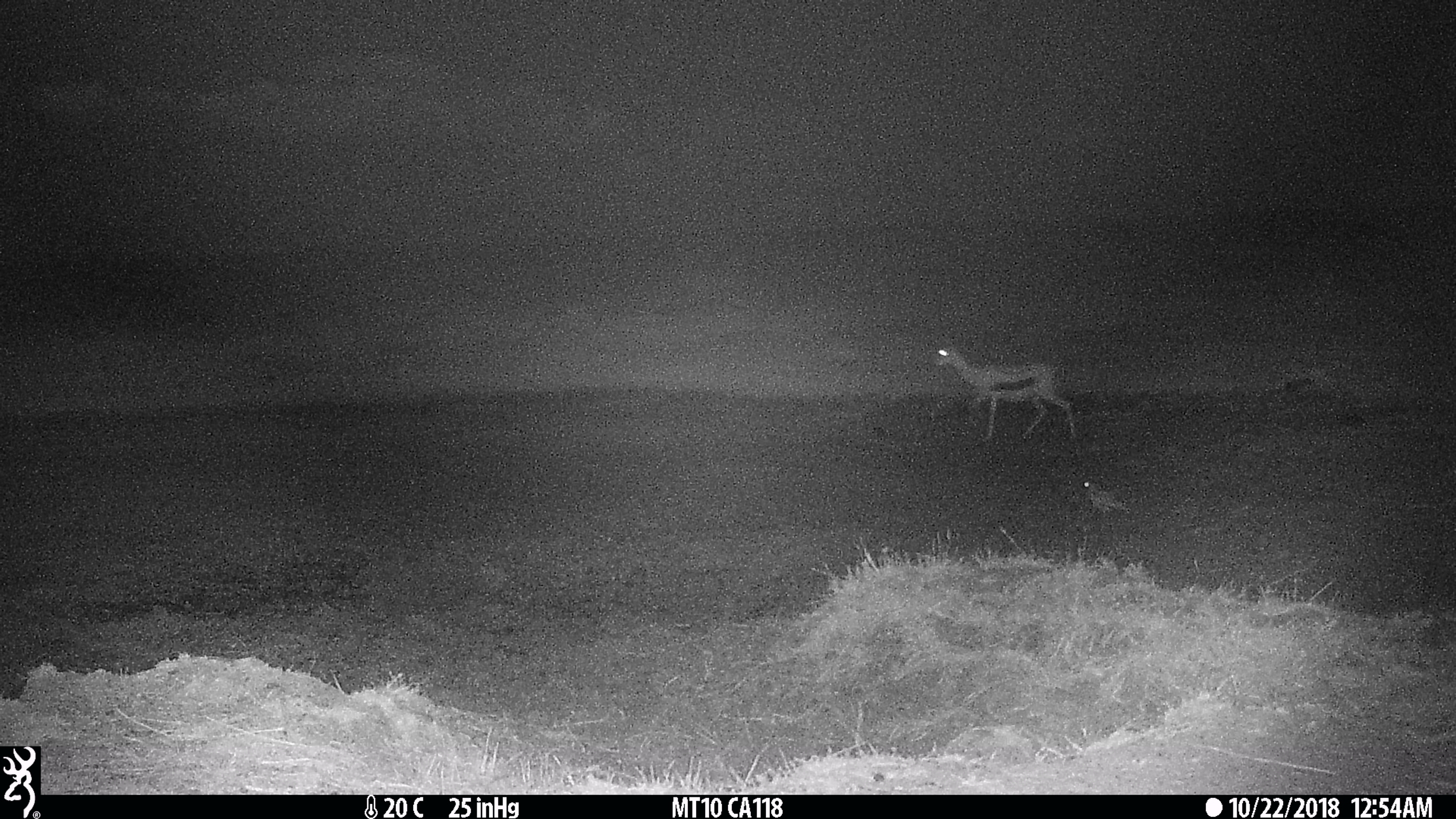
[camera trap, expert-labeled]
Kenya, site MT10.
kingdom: Animalia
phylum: Chordata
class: Mammalia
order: Artiodactyla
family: Bovidae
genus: Eudorcas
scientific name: Eudorcas thomsonii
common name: thomon's gazelle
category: gazelle thomsons